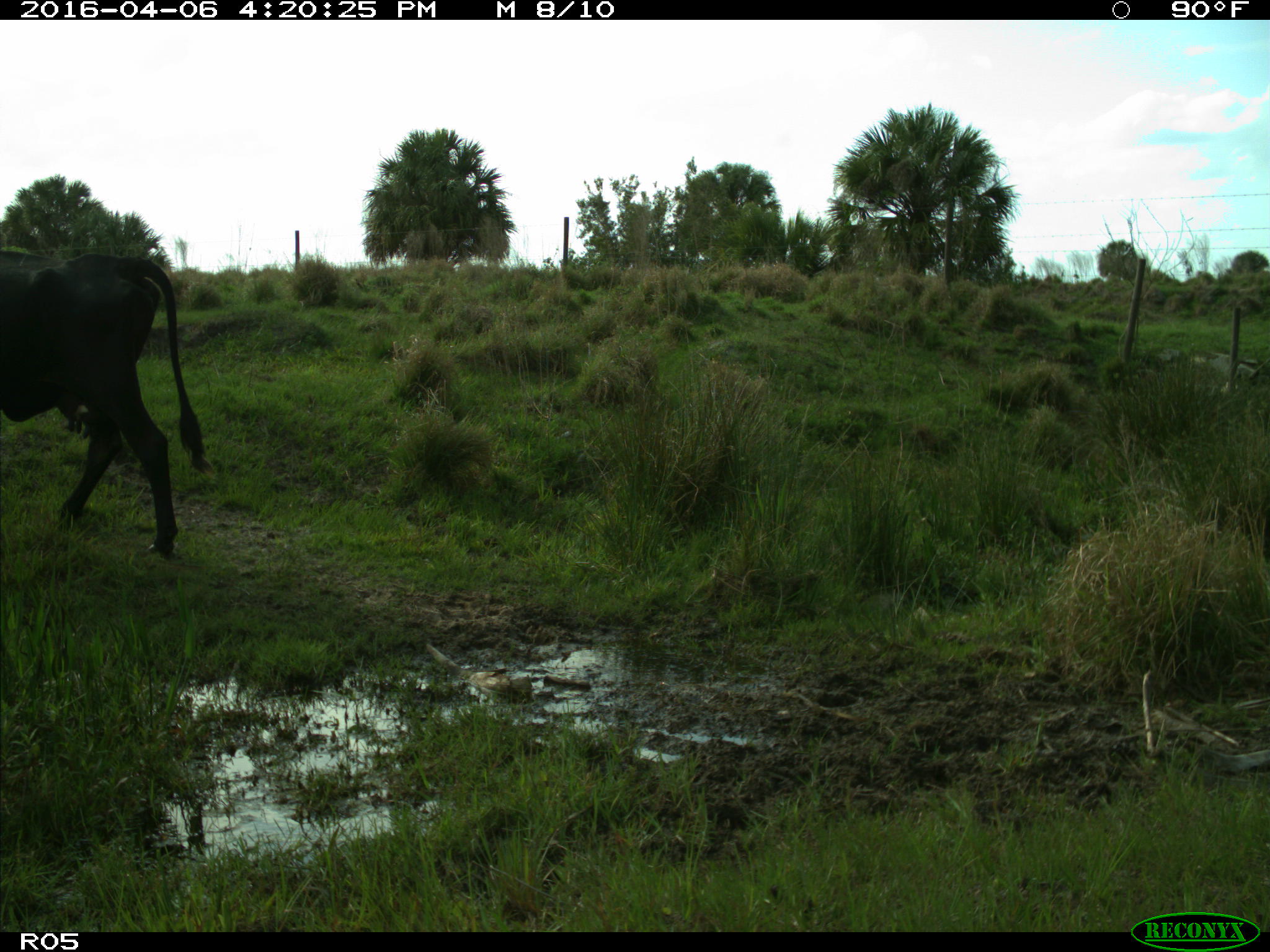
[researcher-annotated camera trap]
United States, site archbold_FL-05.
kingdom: Animalia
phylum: Chordata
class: Mammalia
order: Artiodactyla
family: Bovidae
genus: Bos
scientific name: Bos taurus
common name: domestic cow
Bos taurus (domestic cow).